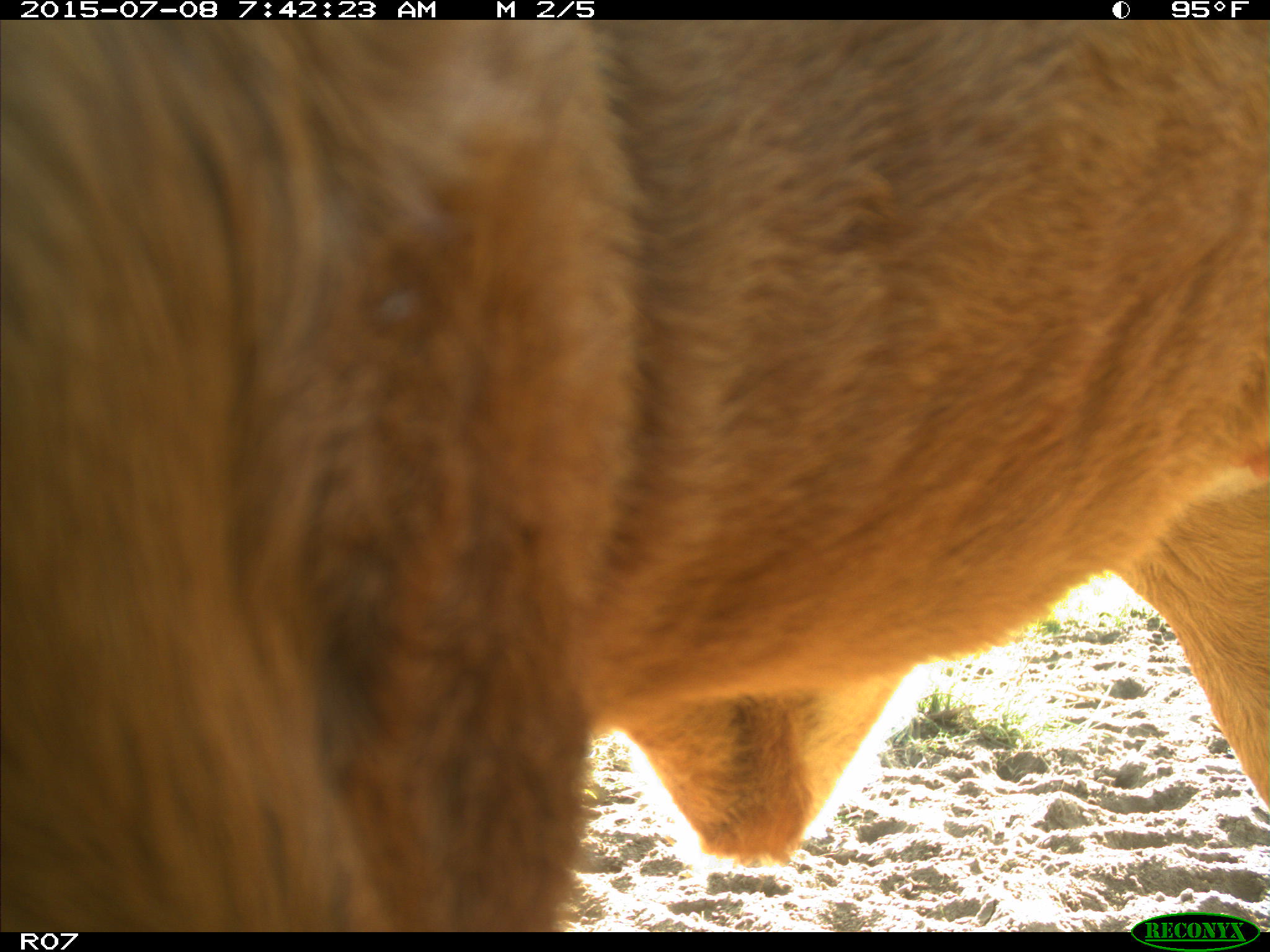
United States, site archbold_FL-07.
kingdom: Animalia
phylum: Chordata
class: Mammalia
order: Artiodactyla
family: Bovidae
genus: Bos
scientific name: Bos taurus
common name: domestic cow